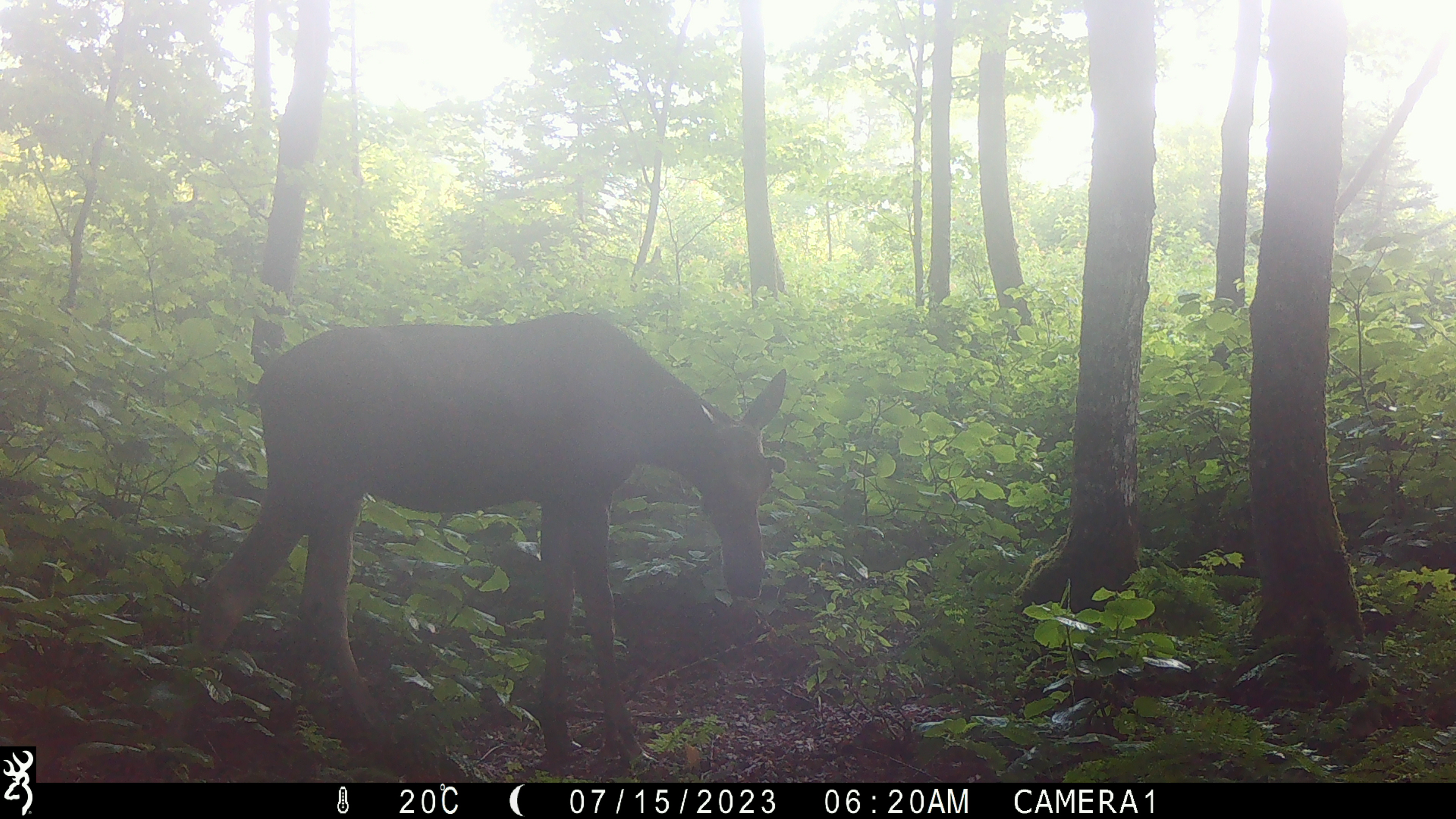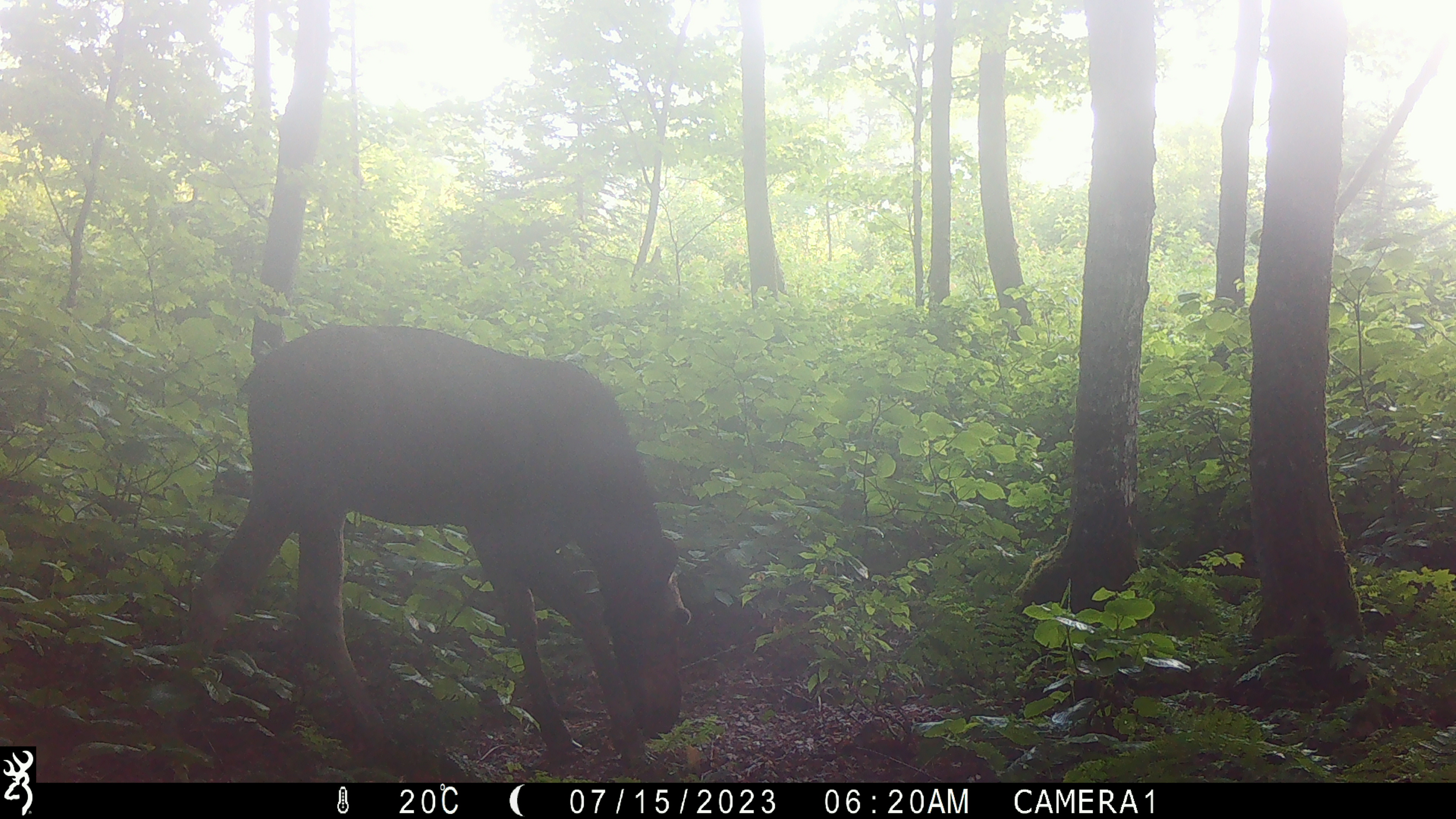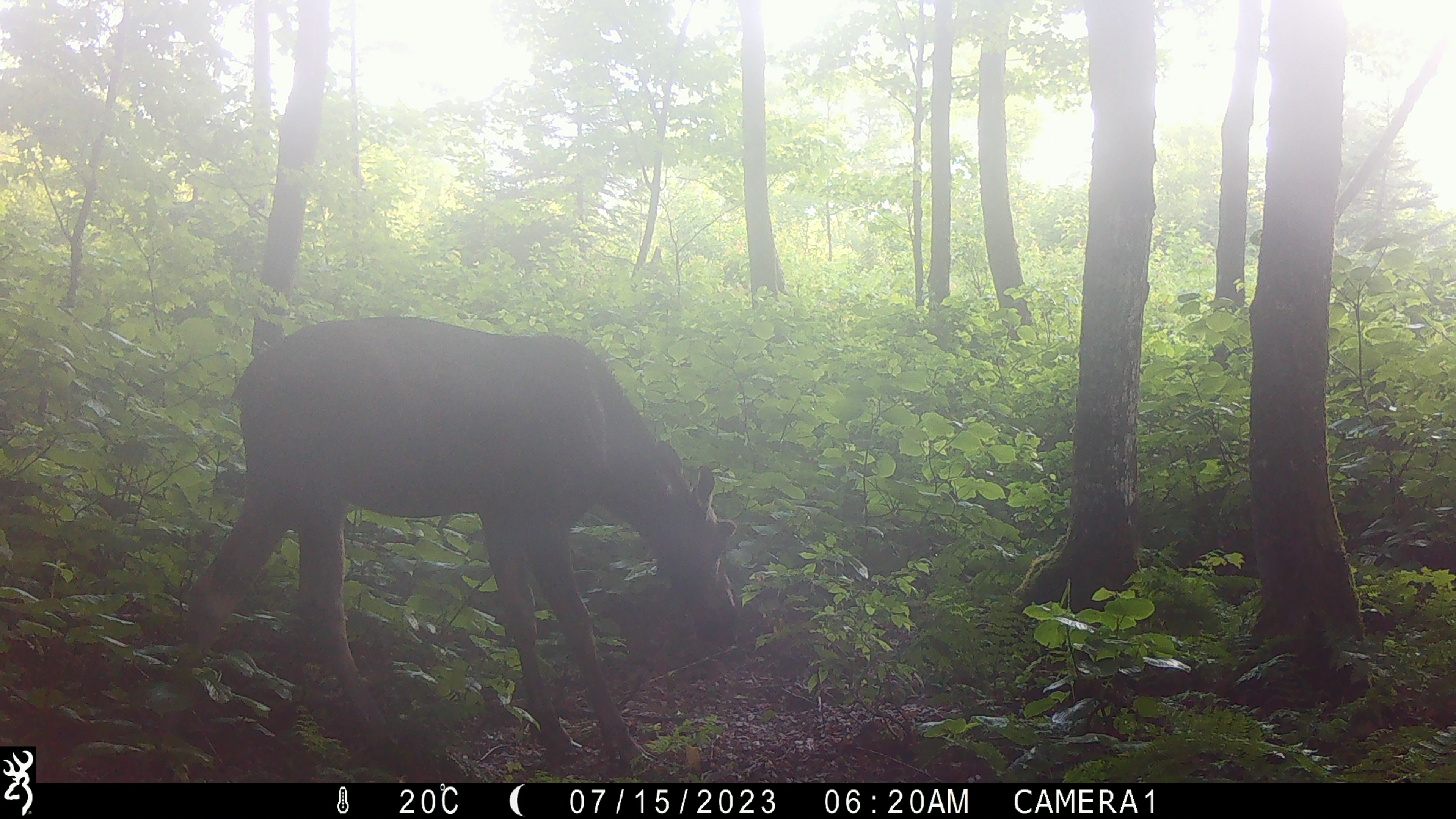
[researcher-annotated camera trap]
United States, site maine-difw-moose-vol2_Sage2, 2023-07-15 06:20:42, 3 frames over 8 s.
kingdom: Animalia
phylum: Chordata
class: Mammalia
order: Artiodactyla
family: Cervidae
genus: Alces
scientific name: Alces alces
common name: moose